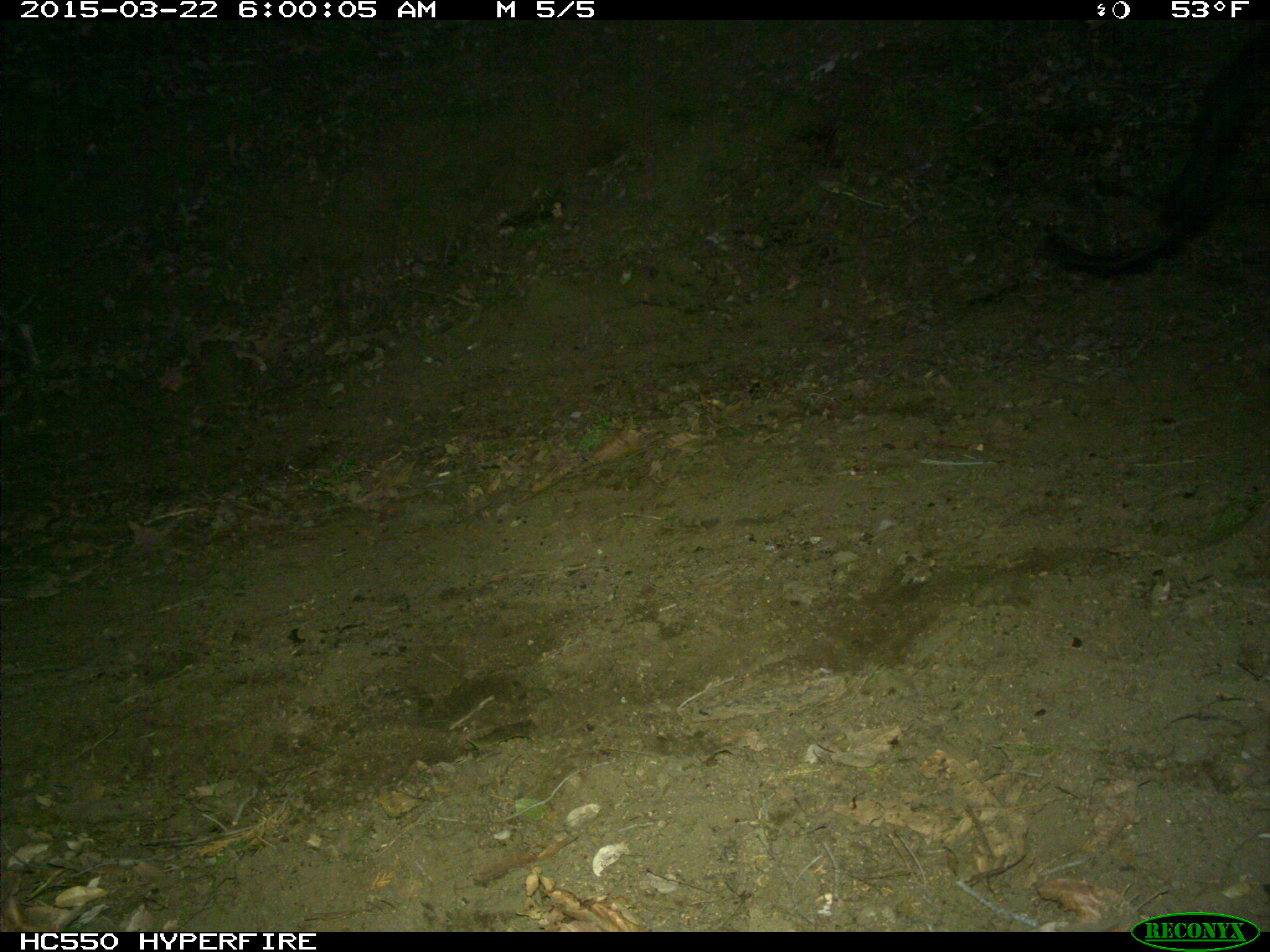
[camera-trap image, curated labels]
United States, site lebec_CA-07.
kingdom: Animalia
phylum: Chordata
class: Mammalia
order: Artiodactyla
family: Bovidae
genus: Bos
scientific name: Bos taurus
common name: domestic cow